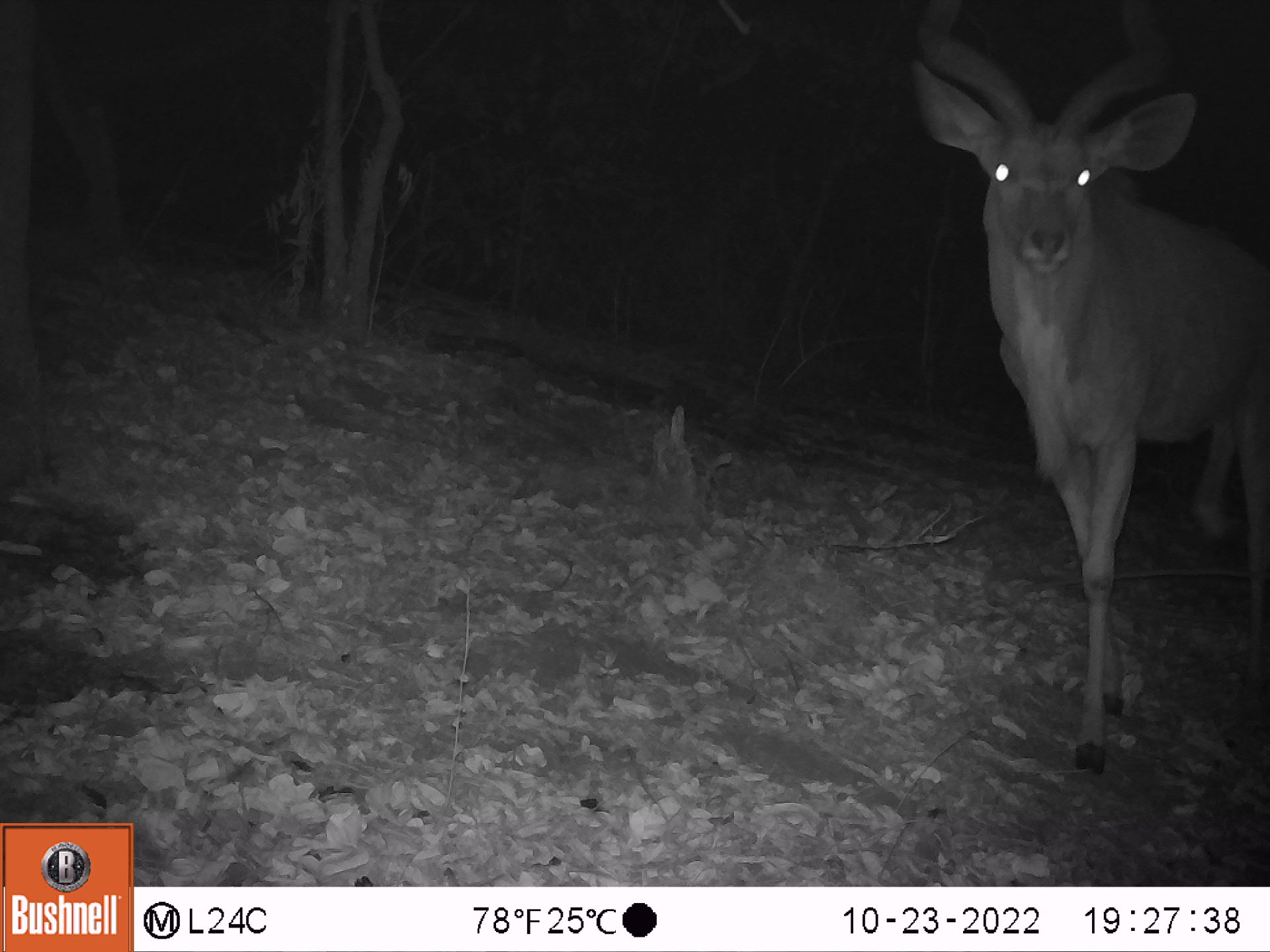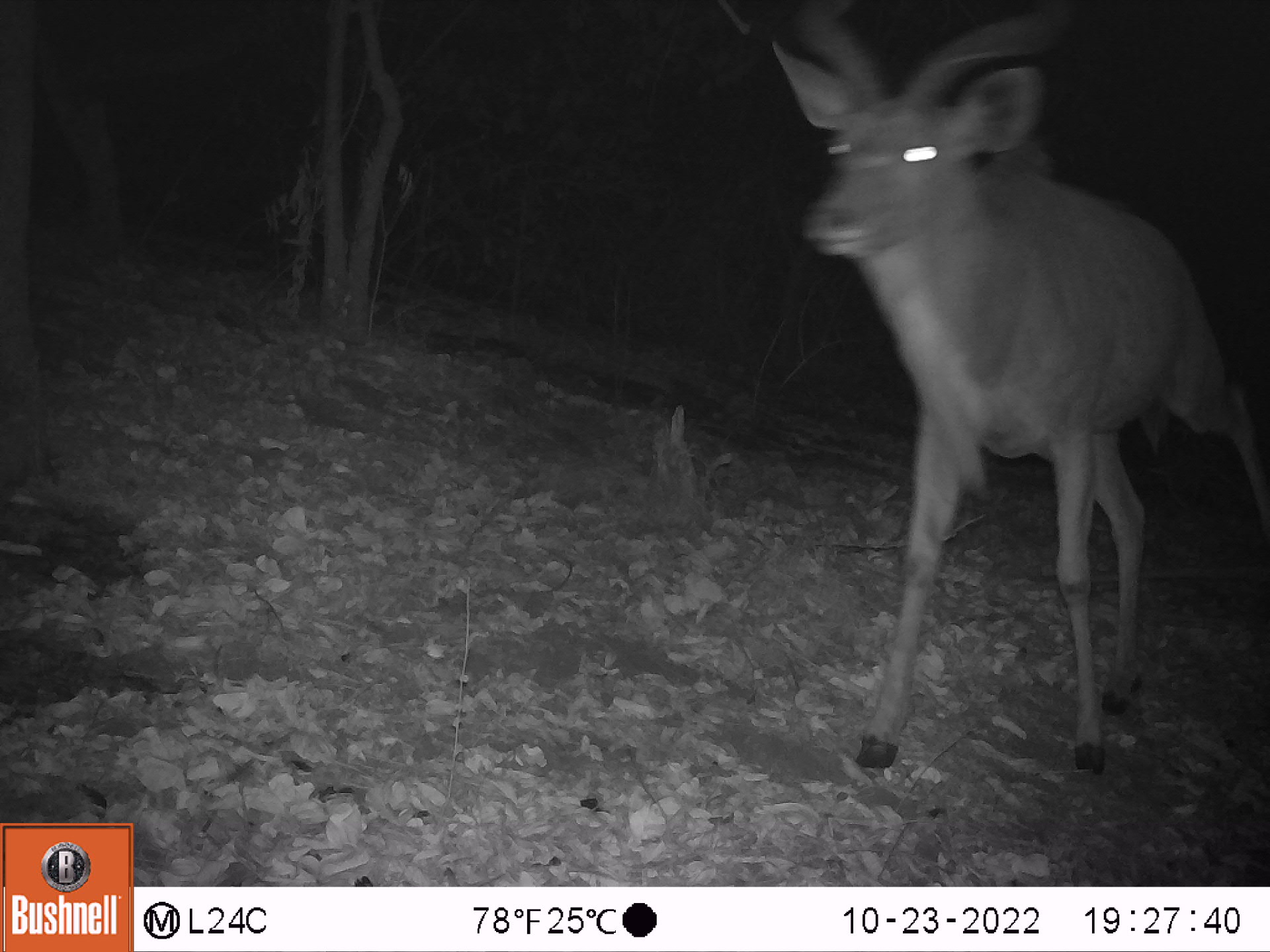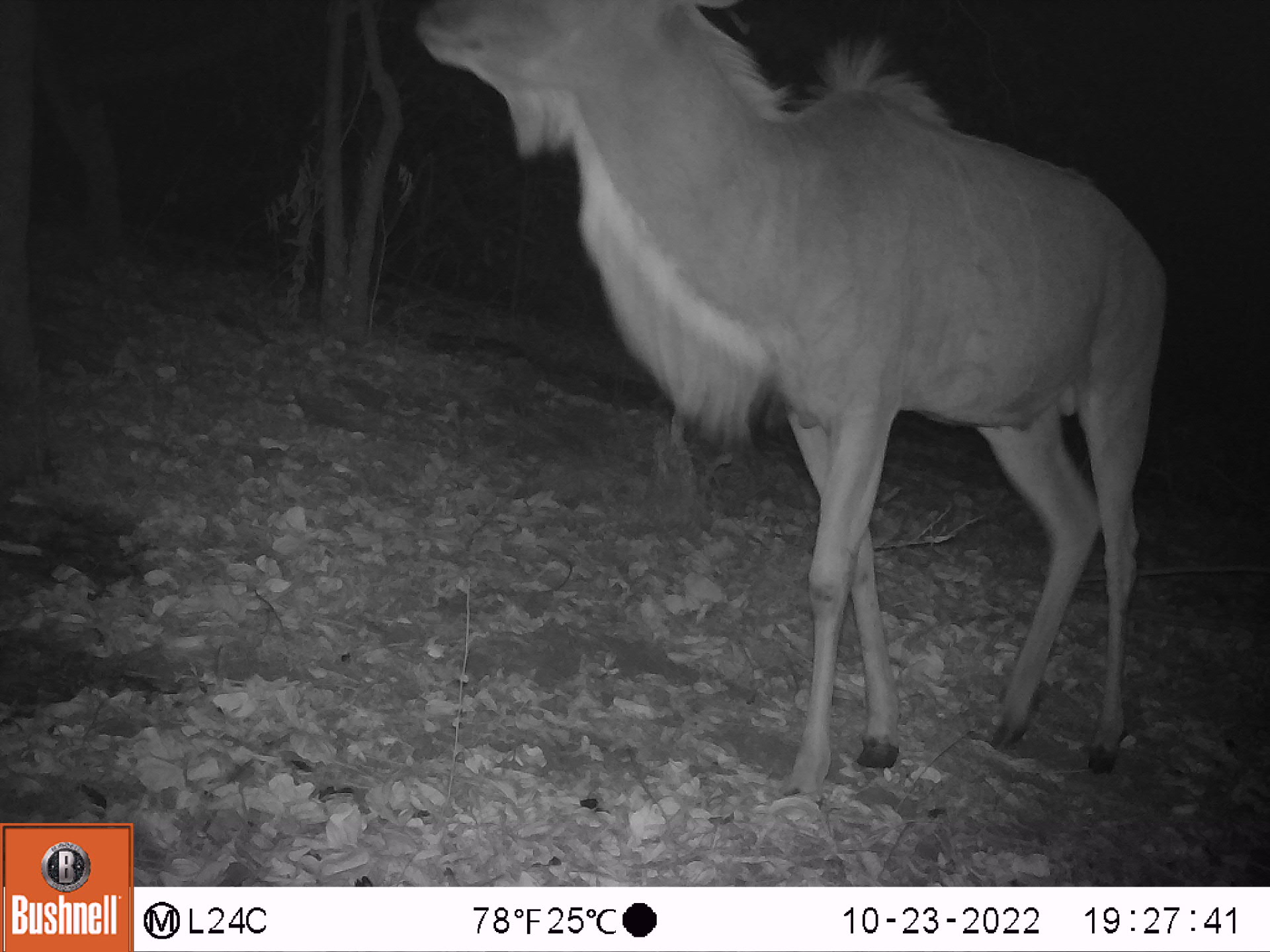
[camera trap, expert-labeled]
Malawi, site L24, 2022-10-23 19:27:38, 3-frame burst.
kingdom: Animalia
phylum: Chordata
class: Mammalia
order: Artiodactyla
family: Bovidae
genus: Tragelaphus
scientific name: Tragelaphus strepsiceros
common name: greater kudu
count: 1